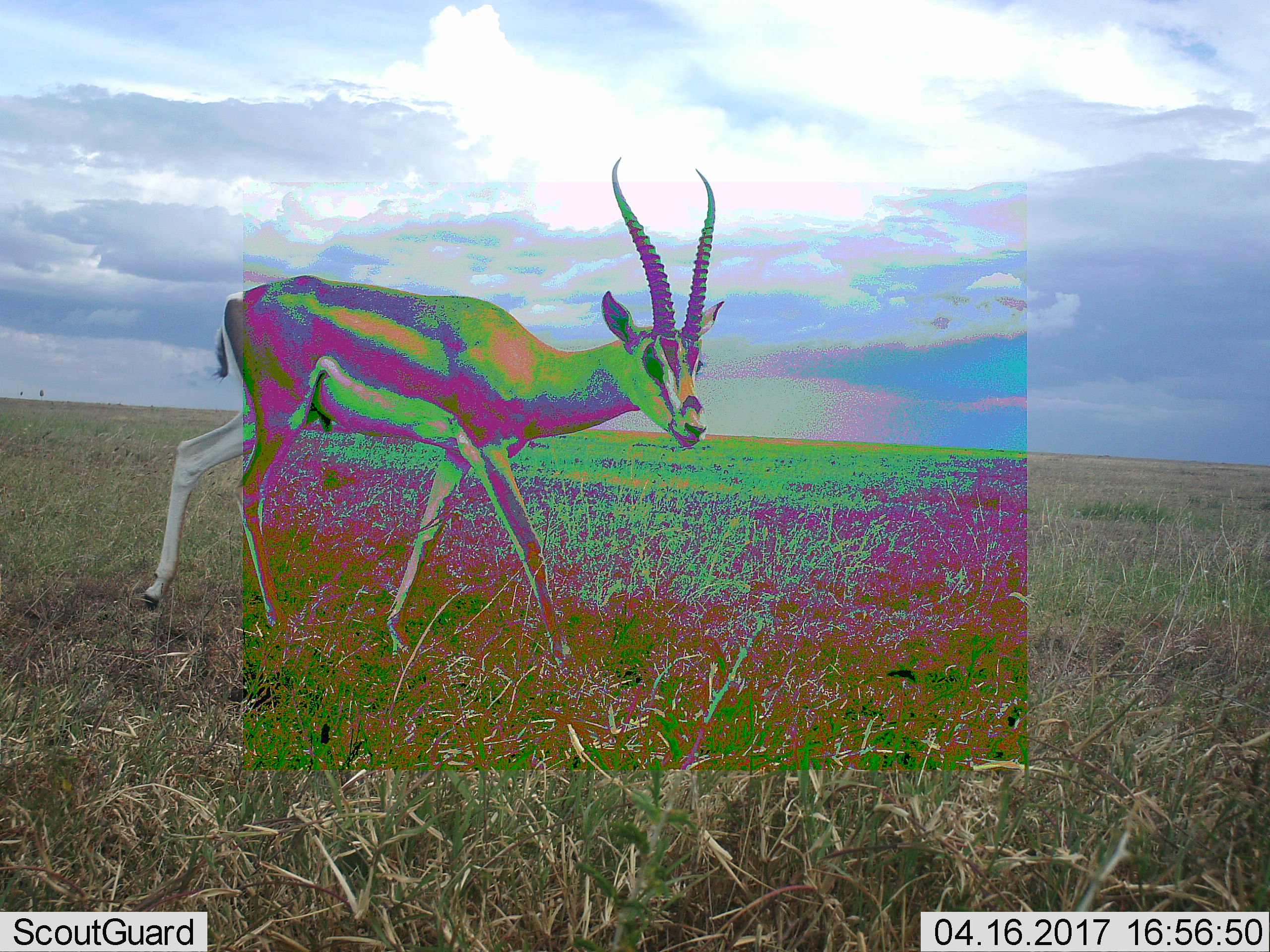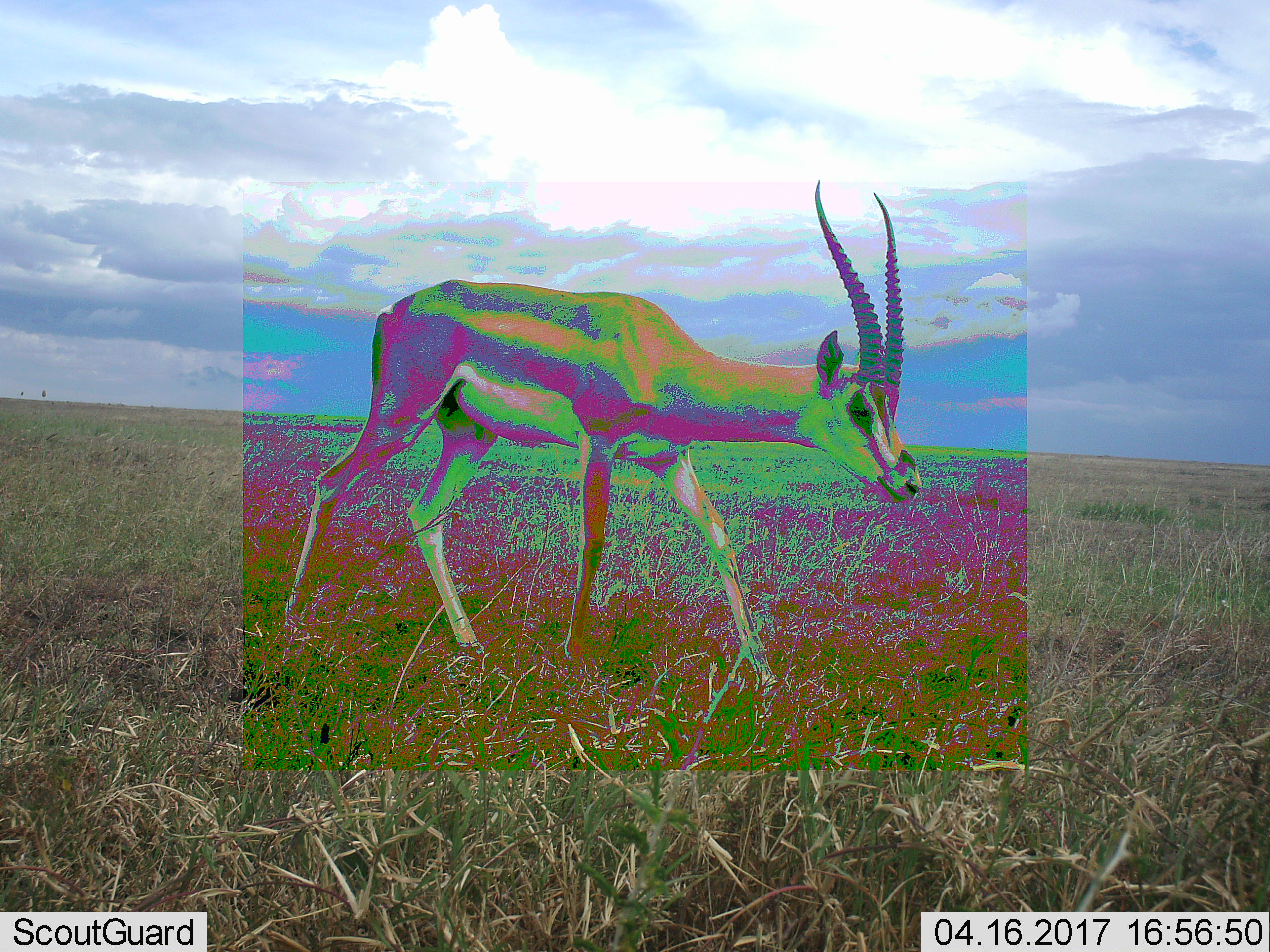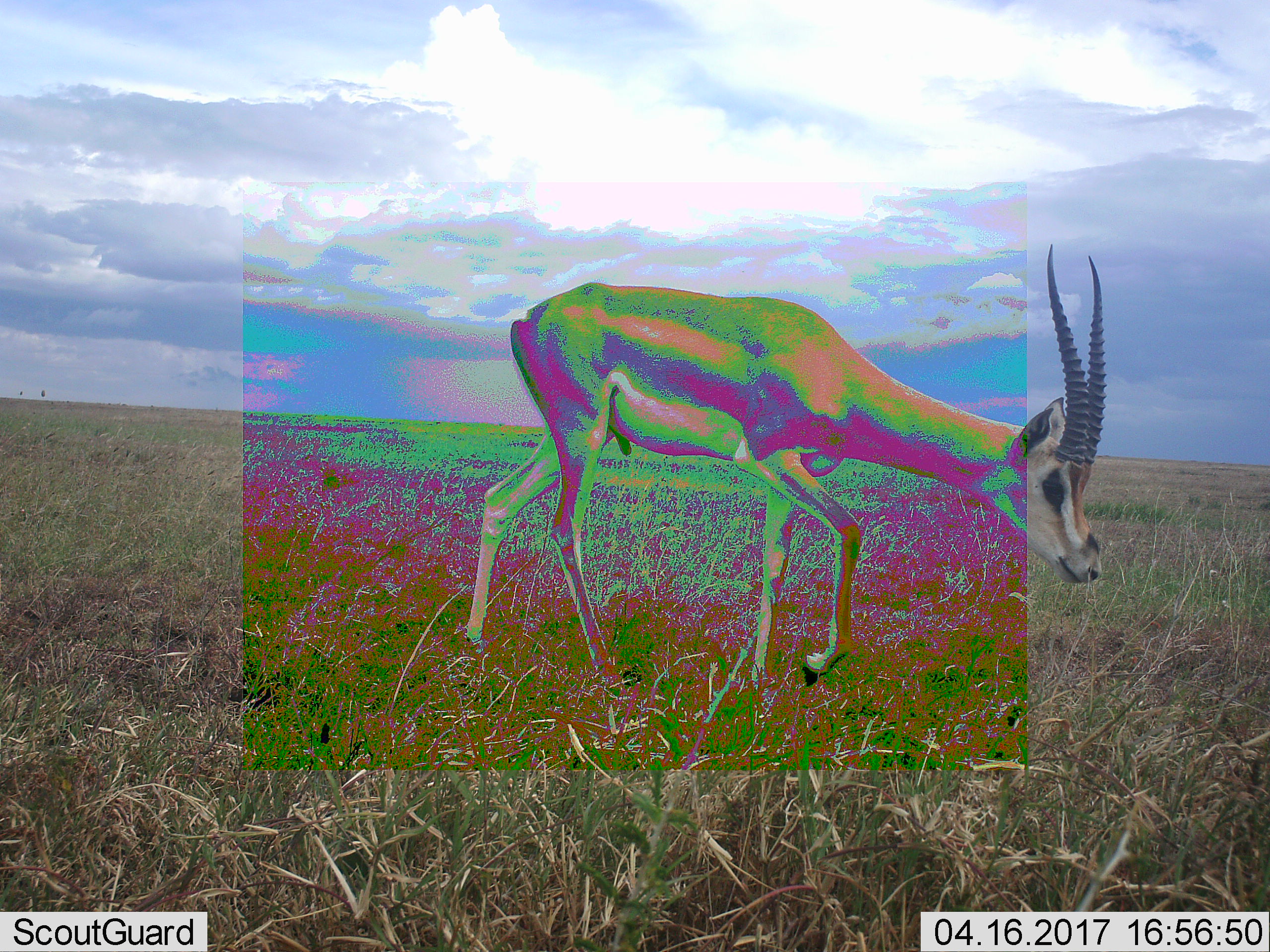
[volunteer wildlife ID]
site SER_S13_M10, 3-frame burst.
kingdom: Animalia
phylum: Chordata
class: Mammalia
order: Artiodactyla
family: Bovidae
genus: Eudorcas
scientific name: Eudorcas thomsonii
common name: thomson's gazelle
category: gazellethomsons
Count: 1.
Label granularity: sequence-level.